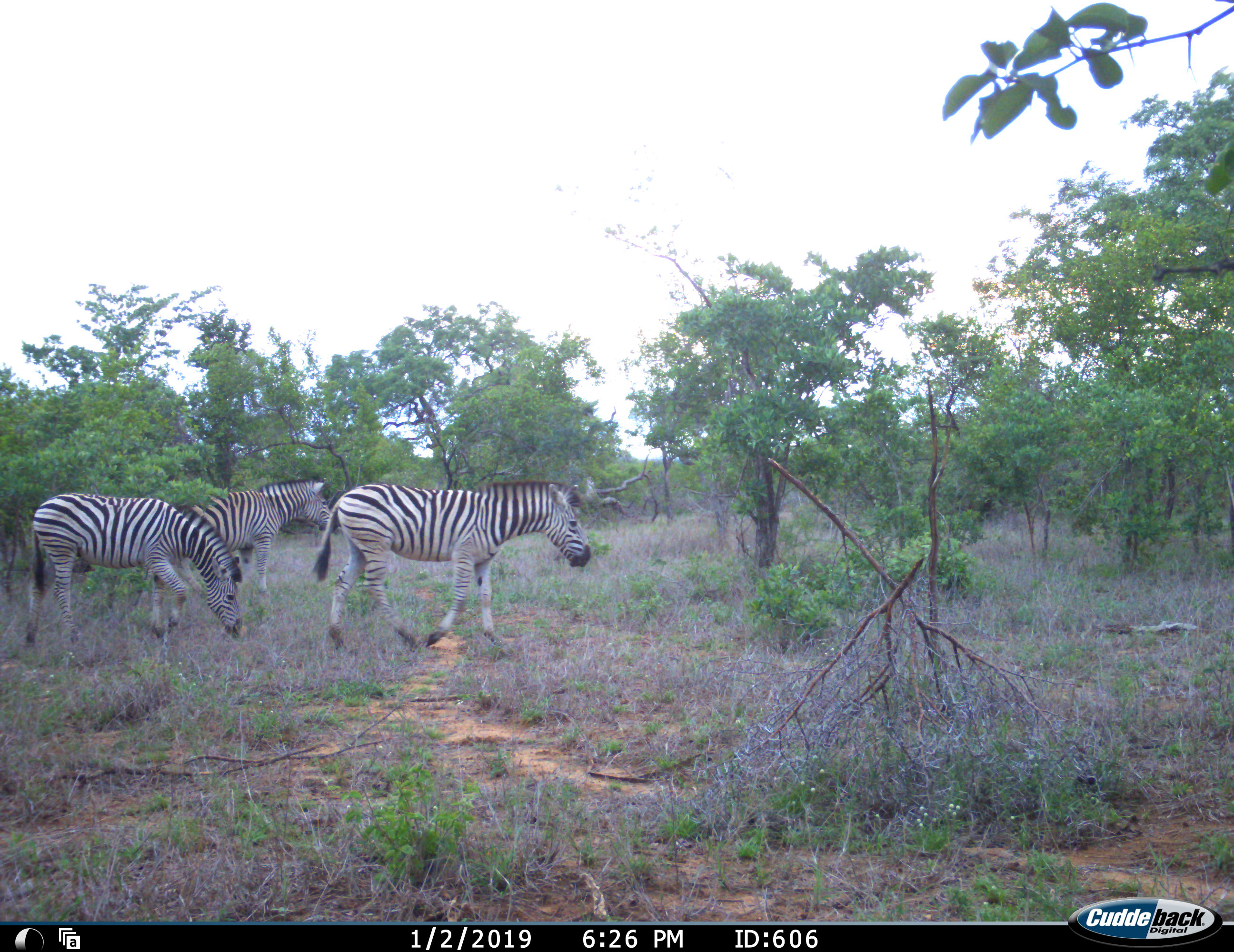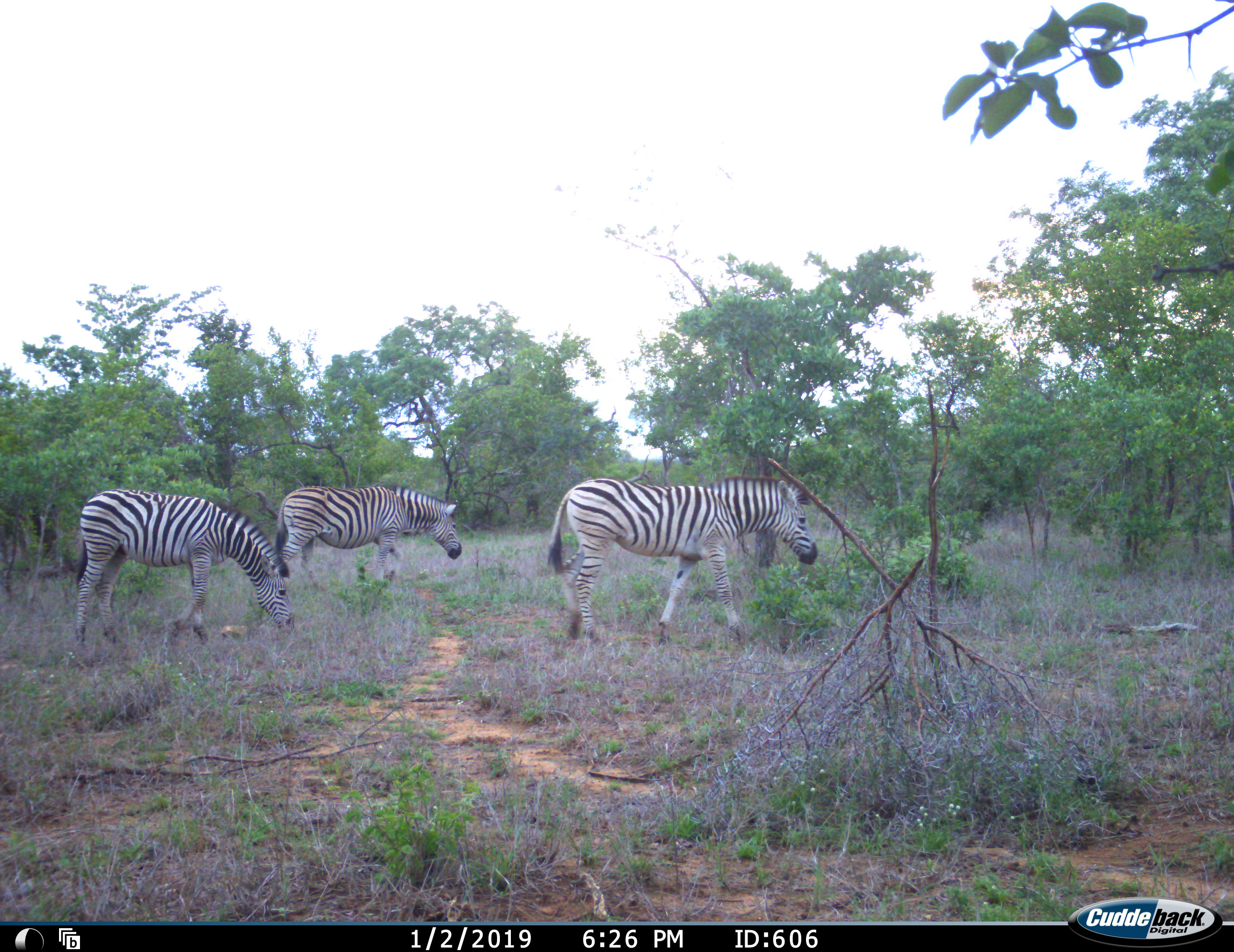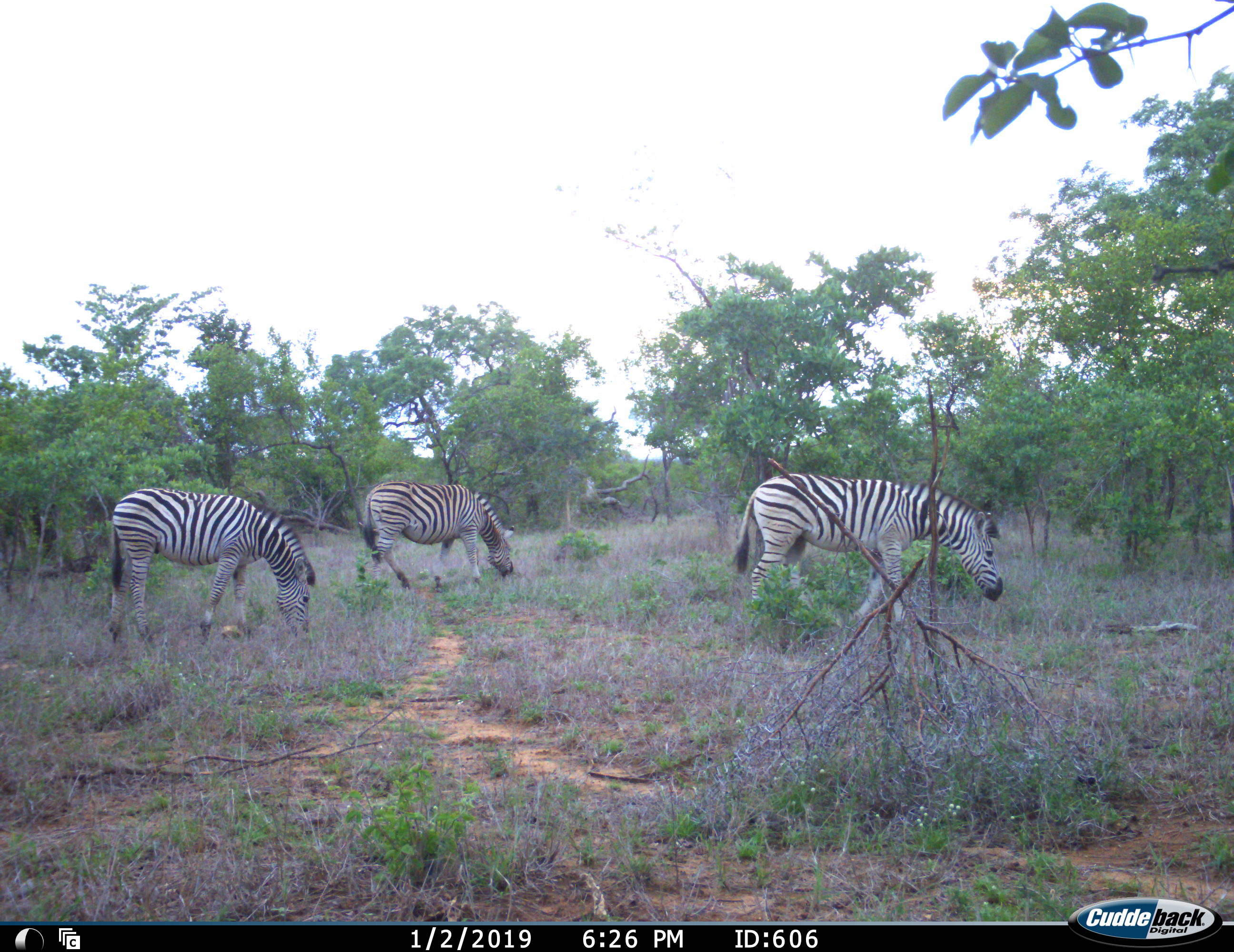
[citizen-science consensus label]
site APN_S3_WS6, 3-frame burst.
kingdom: Animalia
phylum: Chordata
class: Mammalia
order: Perissodactyla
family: Equidae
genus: Equus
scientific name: Equus quagga burchellii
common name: burchell's zebra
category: zebraburchells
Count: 3.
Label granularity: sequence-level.